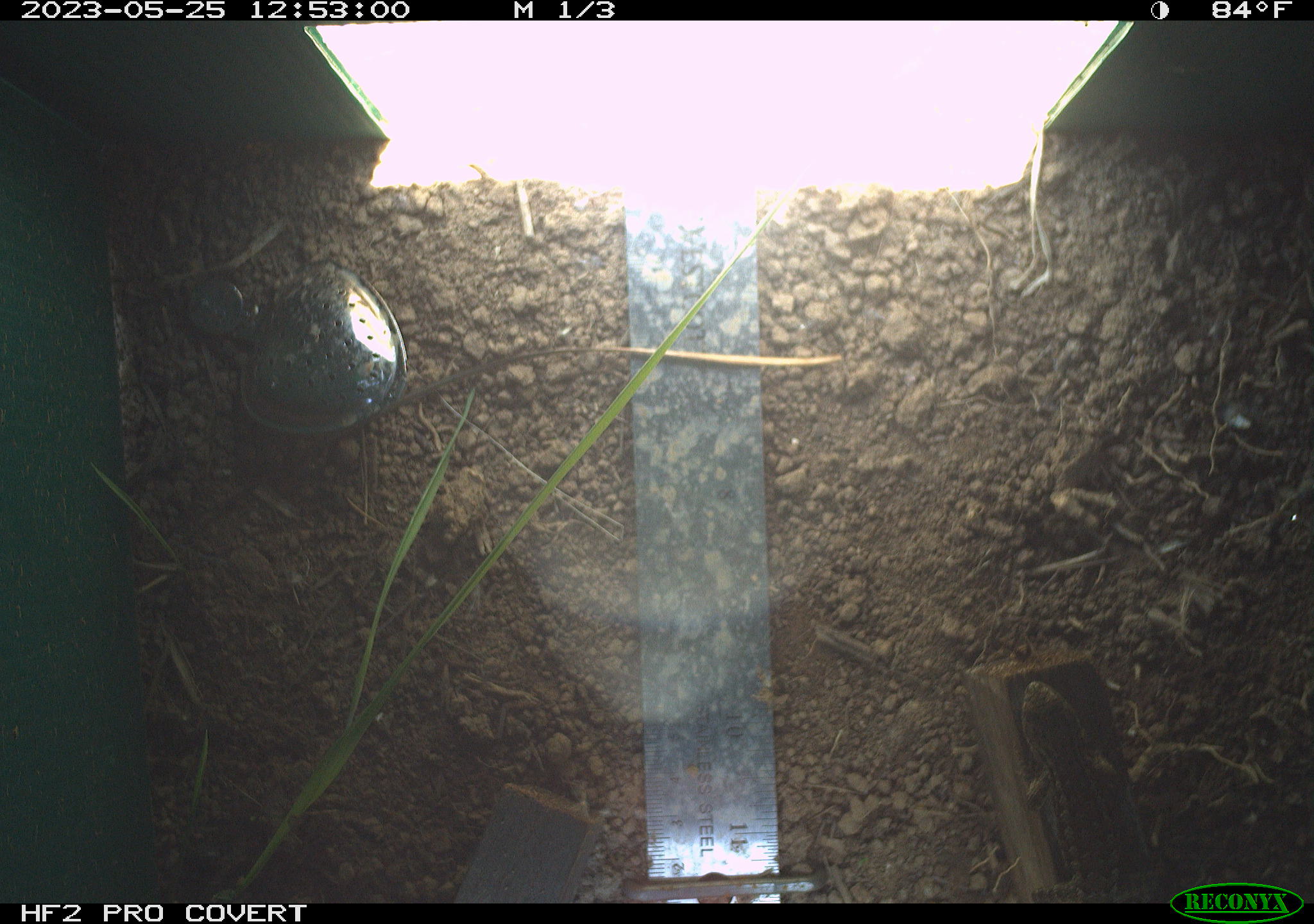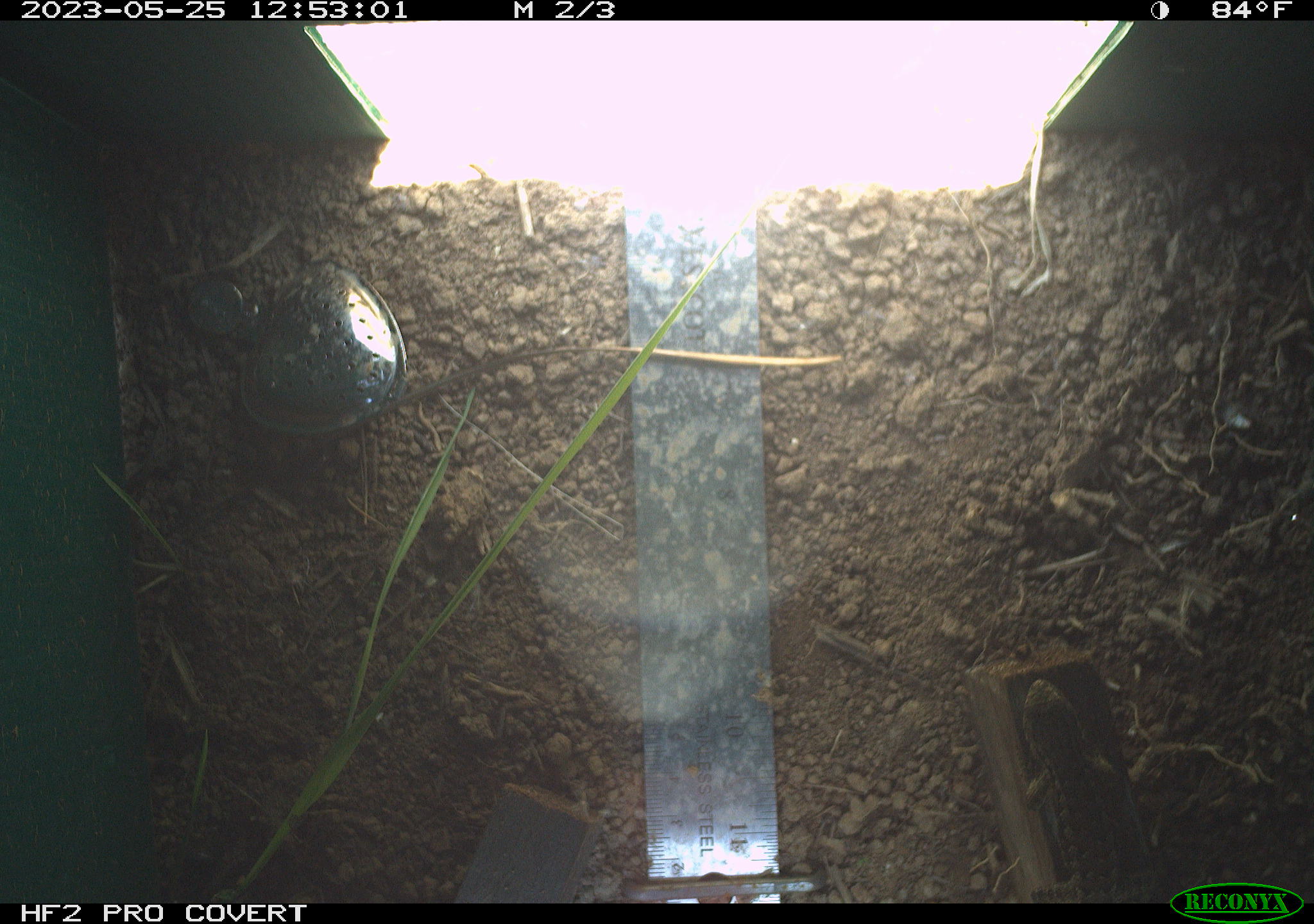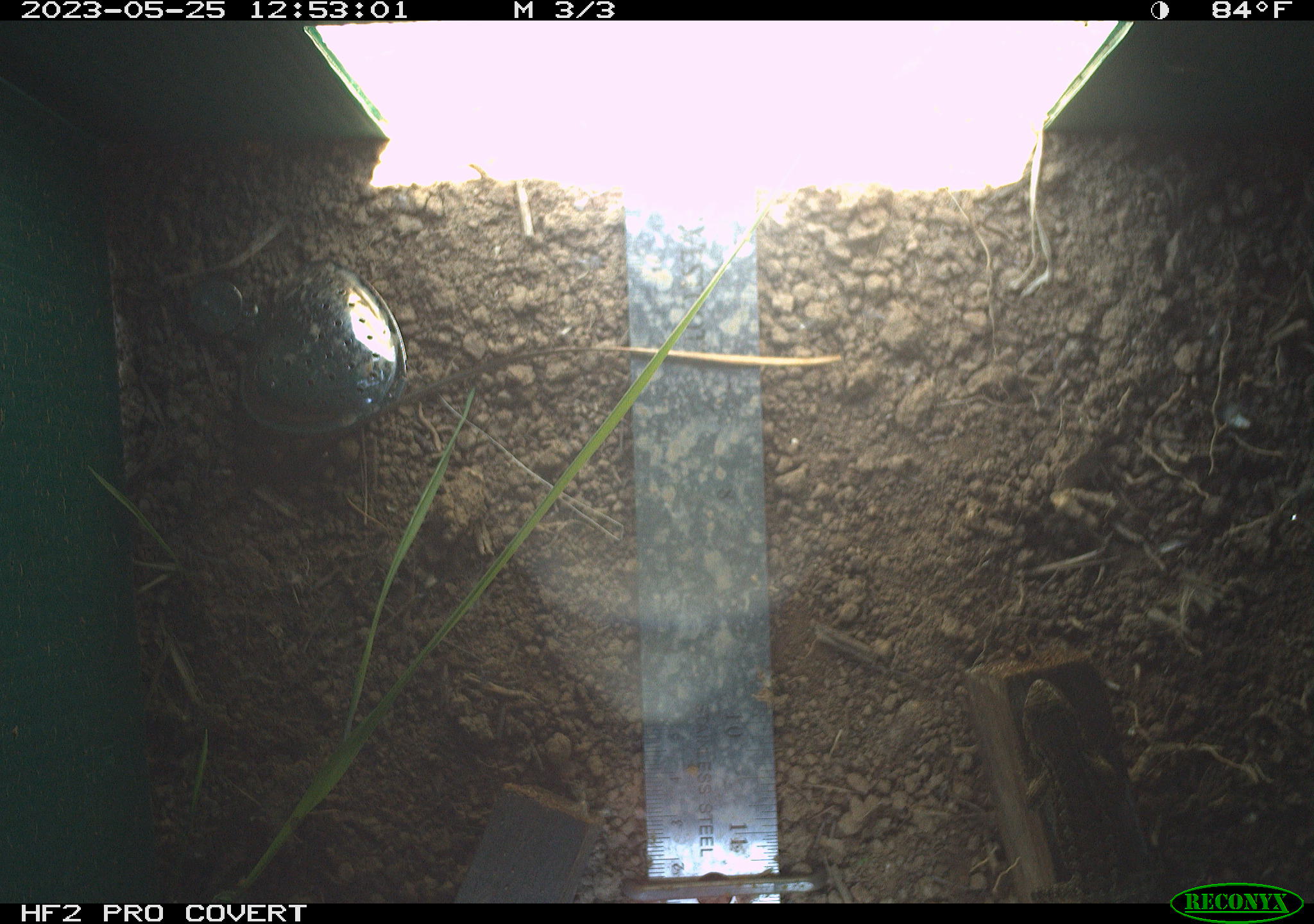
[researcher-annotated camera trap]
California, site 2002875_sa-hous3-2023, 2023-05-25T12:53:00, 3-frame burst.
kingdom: Animalia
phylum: Chordata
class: Reptilia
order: Squamata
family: Phrynosomatidae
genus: Sceloporus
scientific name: Sceloporus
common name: spiny lizards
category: sceloporus species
Sceloporus species (spiny lizards) (Sceloporus).